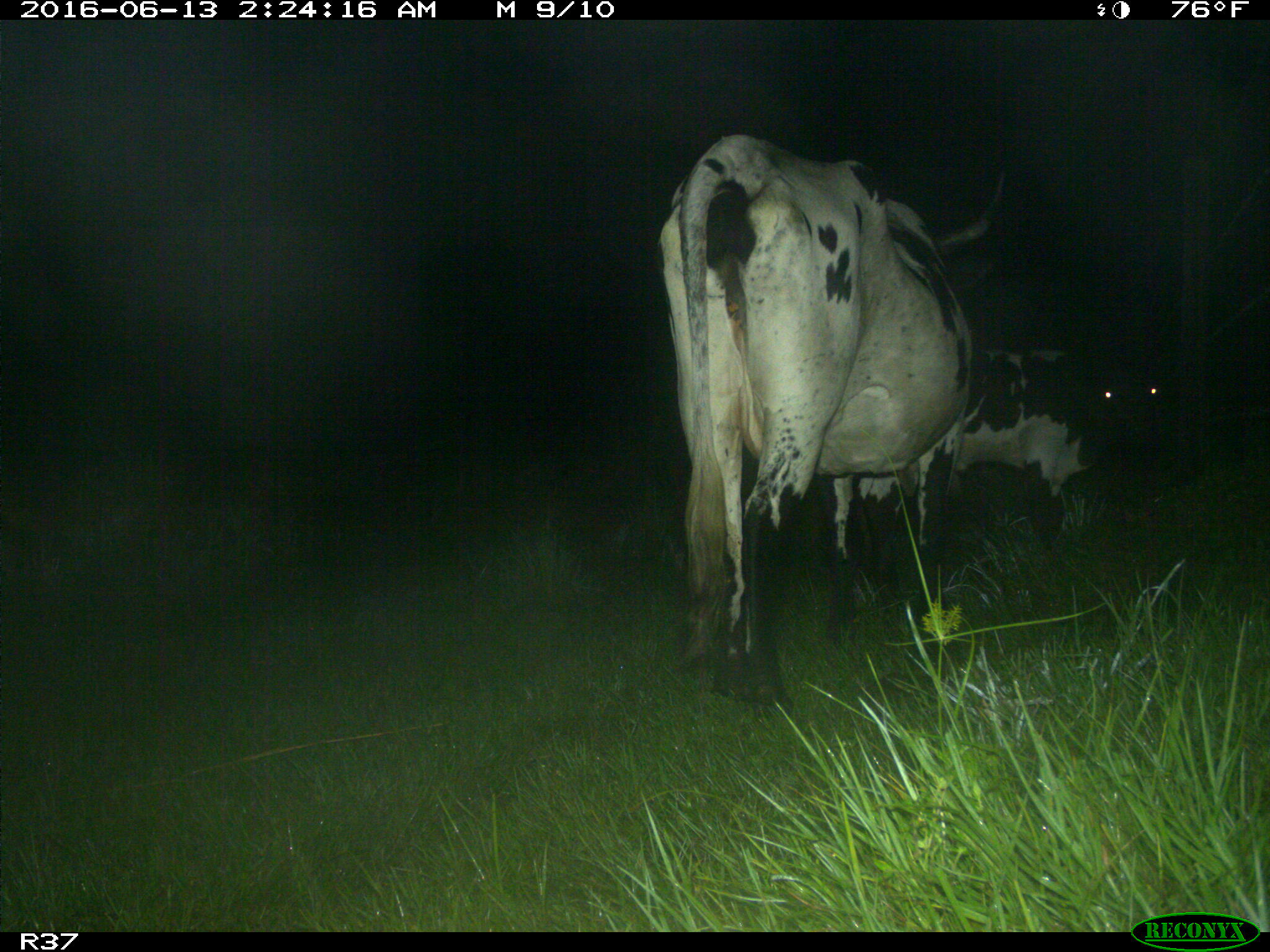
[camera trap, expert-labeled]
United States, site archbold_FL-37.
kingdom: Animalia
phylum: Chordata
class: Mammalia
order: Artiodactyla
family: Bovidae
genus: Bos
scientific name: Bos taurus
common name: domestic cow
Bos taurus (domestic cow).